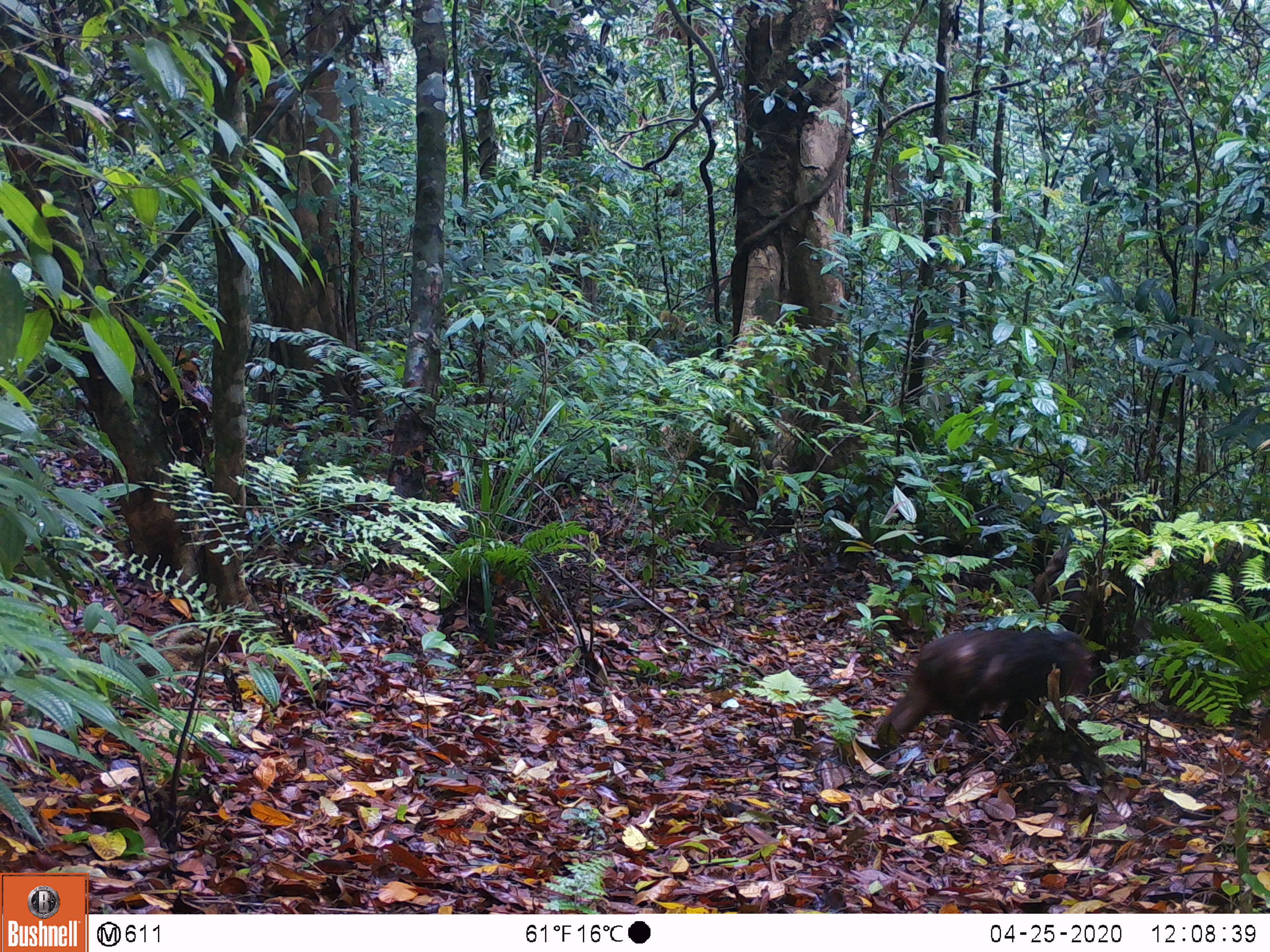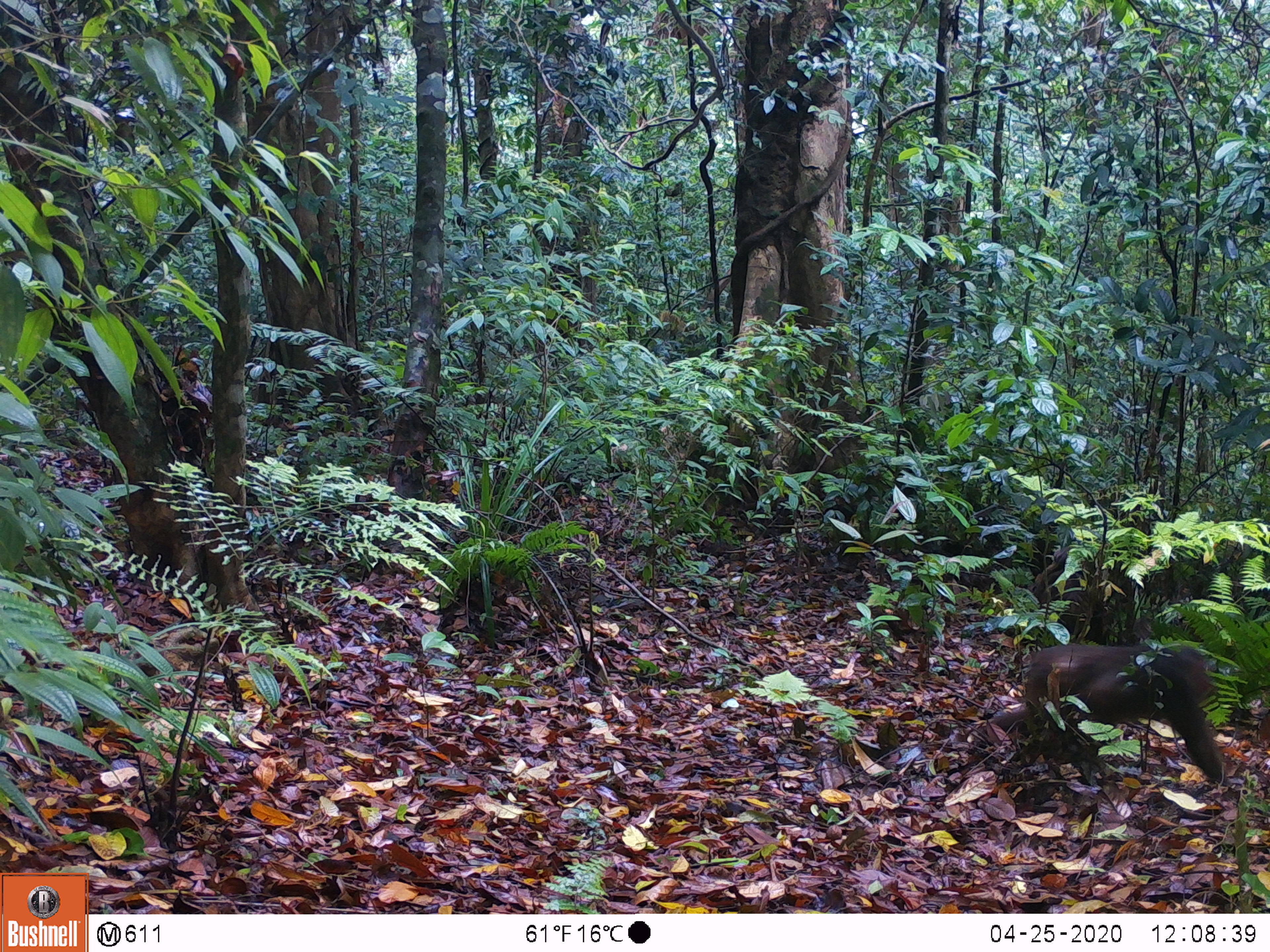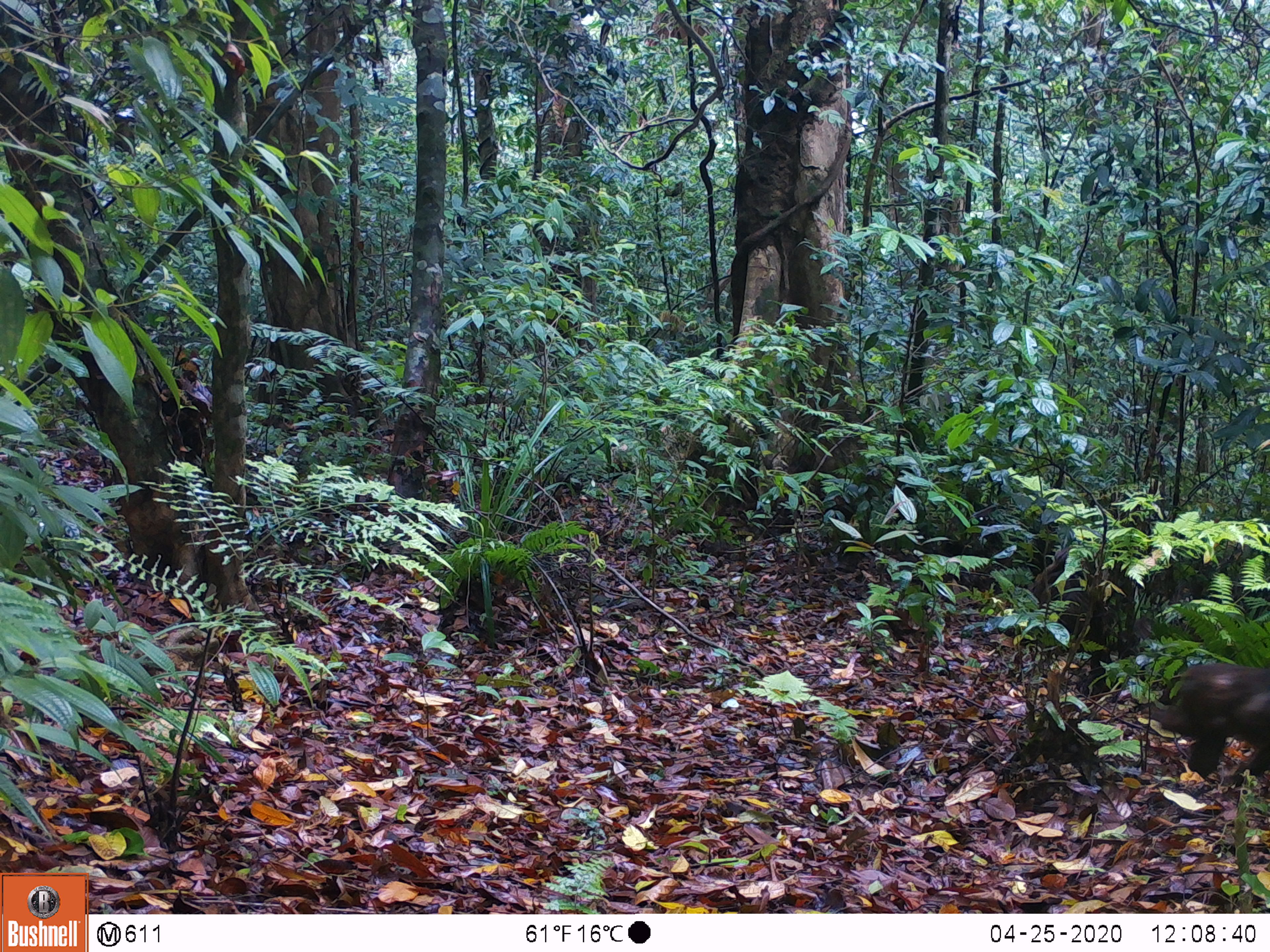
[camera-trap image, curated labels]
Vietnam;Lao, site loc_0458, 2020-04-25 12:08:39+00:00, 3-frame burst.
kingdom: Animalia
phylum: Chordata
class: Mammalia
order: Primates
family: Cercopithecidae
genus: Macaca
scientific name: Macaca arctoides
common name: stump-tailed macaque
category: stump tailed macaque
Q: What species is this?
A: Stump tailed macaque (stump-tailed macaque) (Macaca arctoides).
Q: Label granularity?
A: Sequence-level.